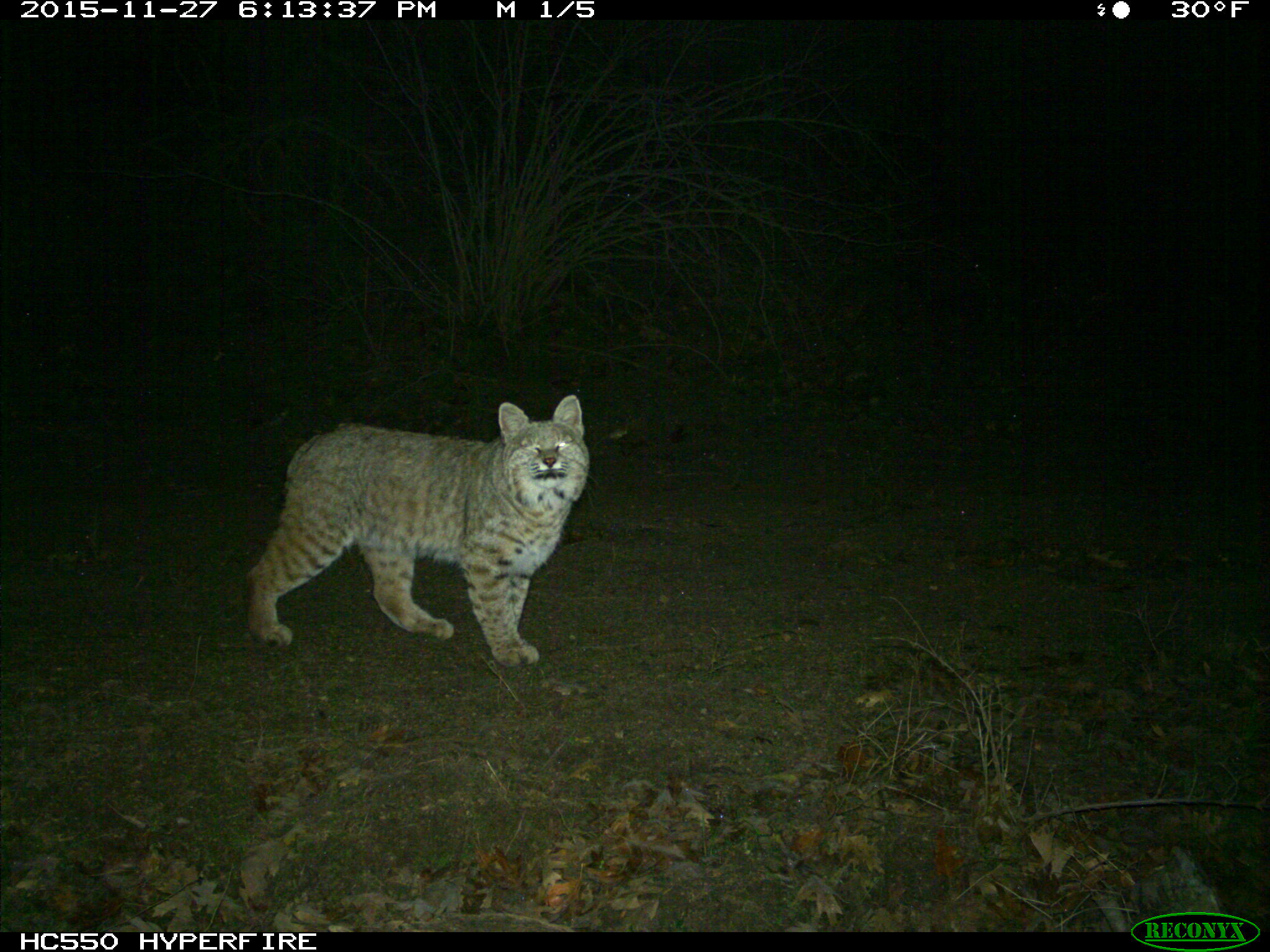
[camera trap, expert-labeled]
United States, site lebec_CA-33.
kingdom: Animalia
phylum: Chordata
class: Mammalia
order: Carnivora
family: Felidae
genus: Lynx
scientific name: Lynx rufus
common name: bobcat